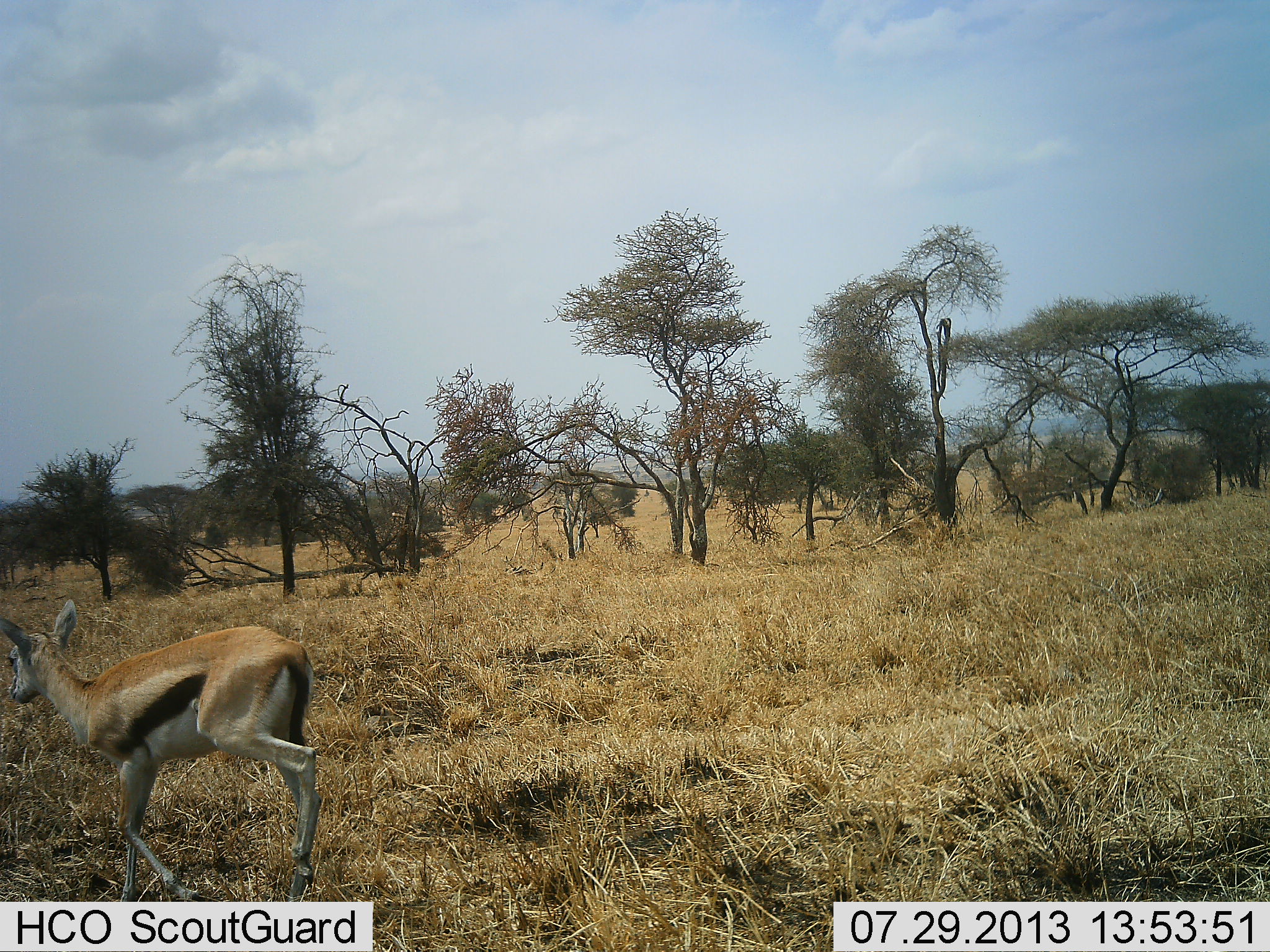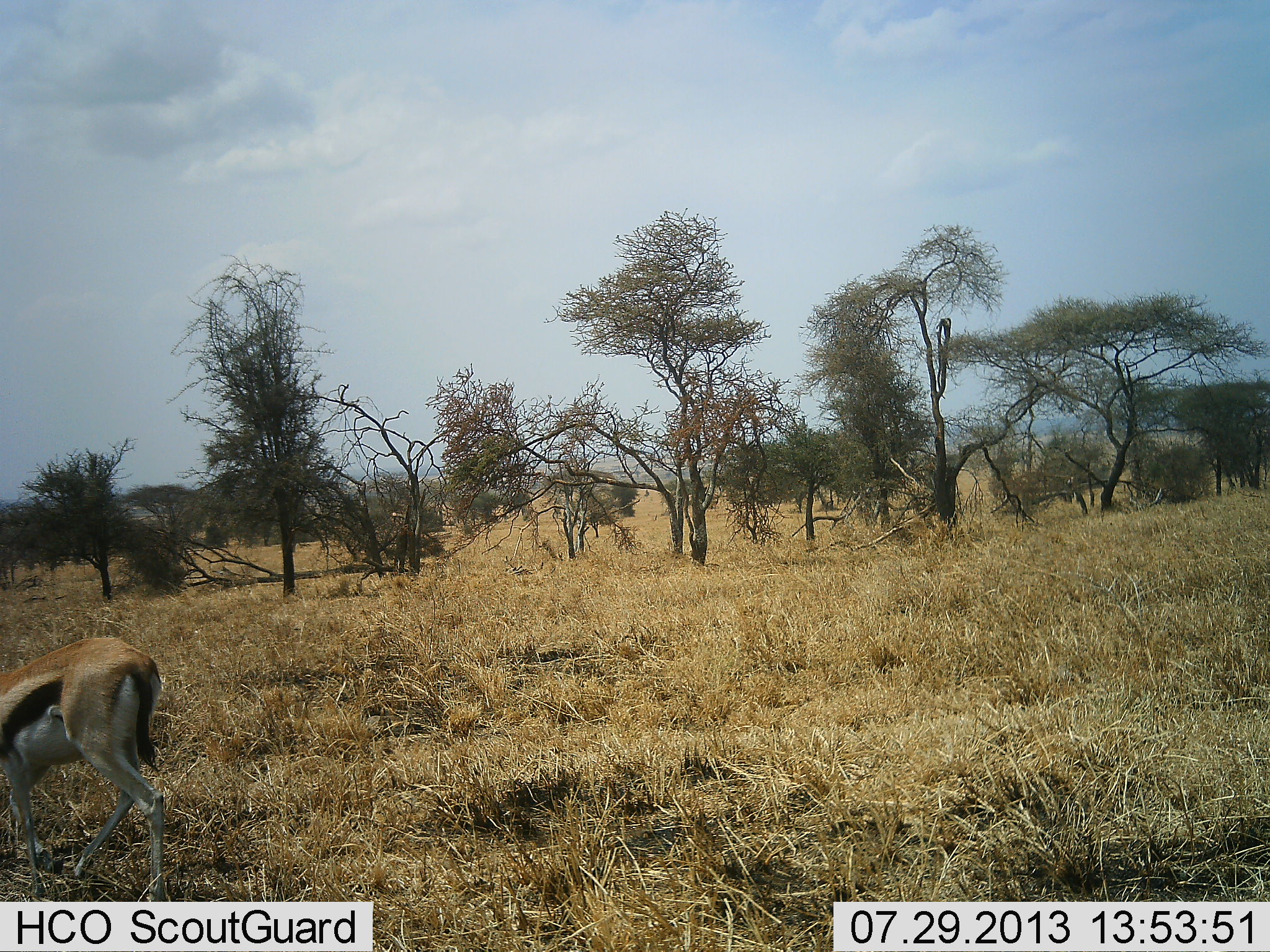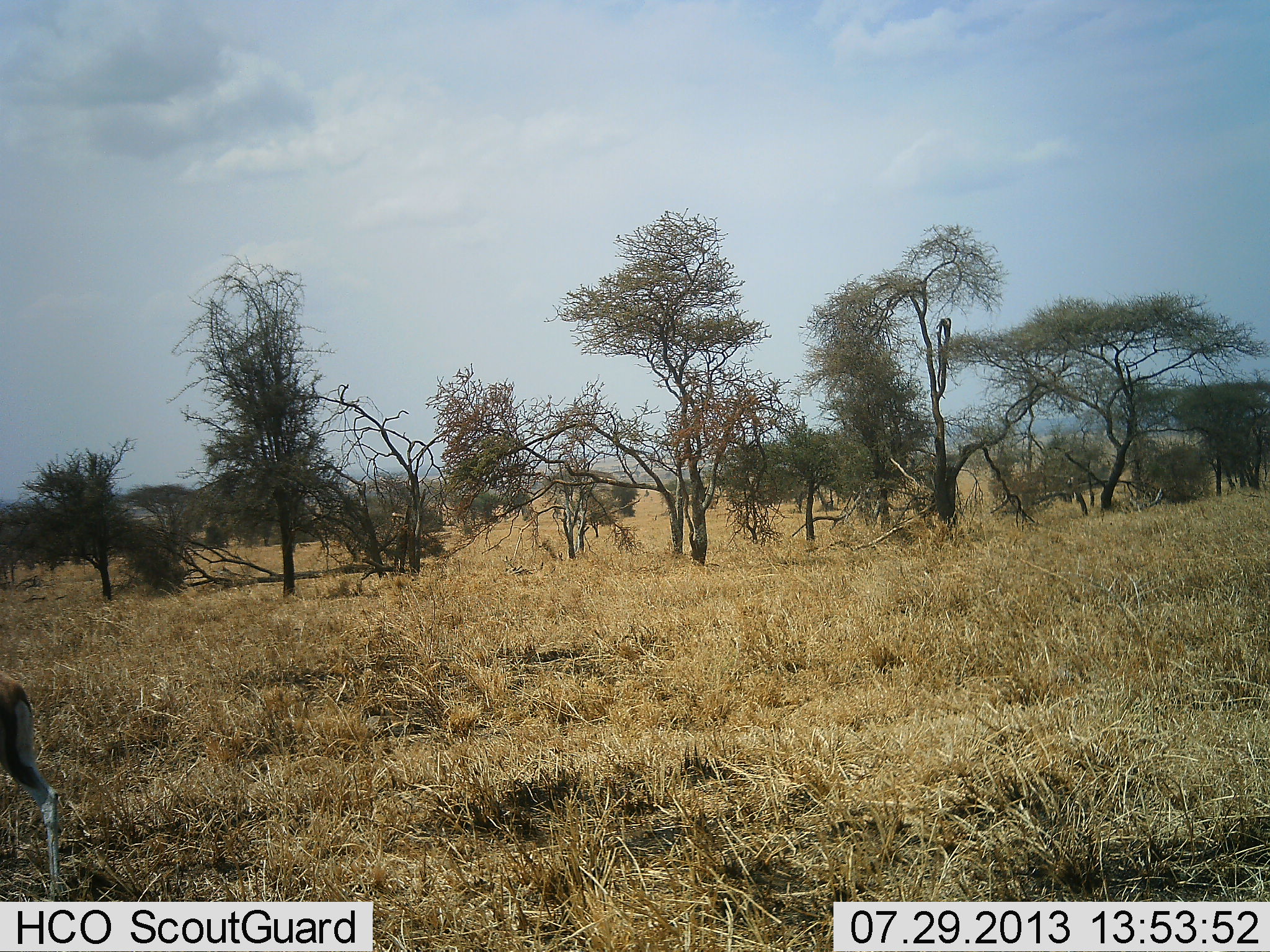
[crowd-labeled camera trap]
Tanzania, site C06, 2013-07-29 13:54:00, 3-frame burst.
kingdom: Animalia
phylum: Chordata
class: Mammalia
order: Artiodactyla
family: Bovidae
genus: Eudorcas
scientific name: Eudorcas thomsonii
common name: thomson's gazelle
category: gazellethomsons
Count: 1.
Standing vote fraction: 0%.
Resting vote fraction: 0%.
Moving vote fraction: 100%.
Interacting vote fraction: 0%.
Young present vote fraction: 0%.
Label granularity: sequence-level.